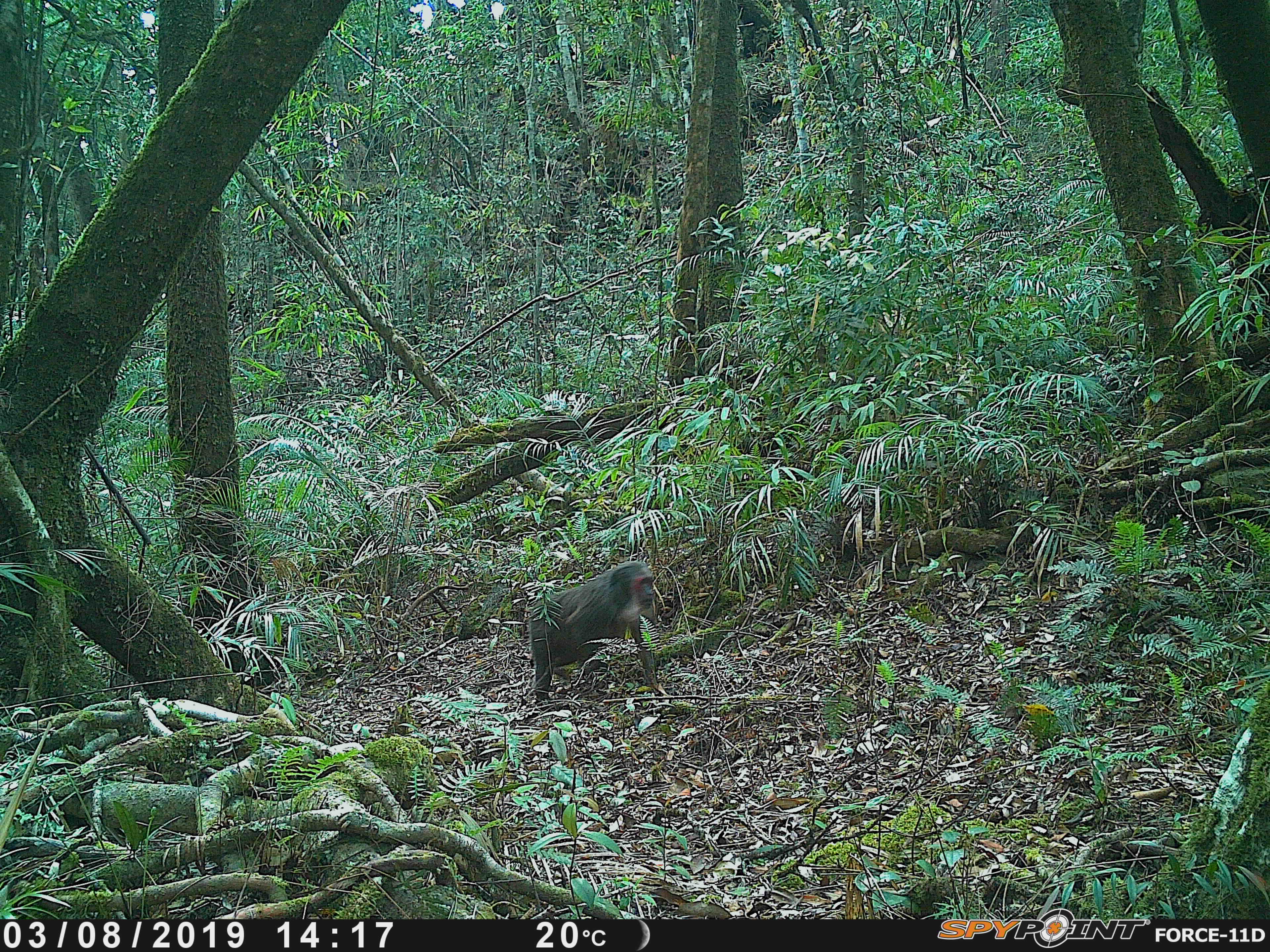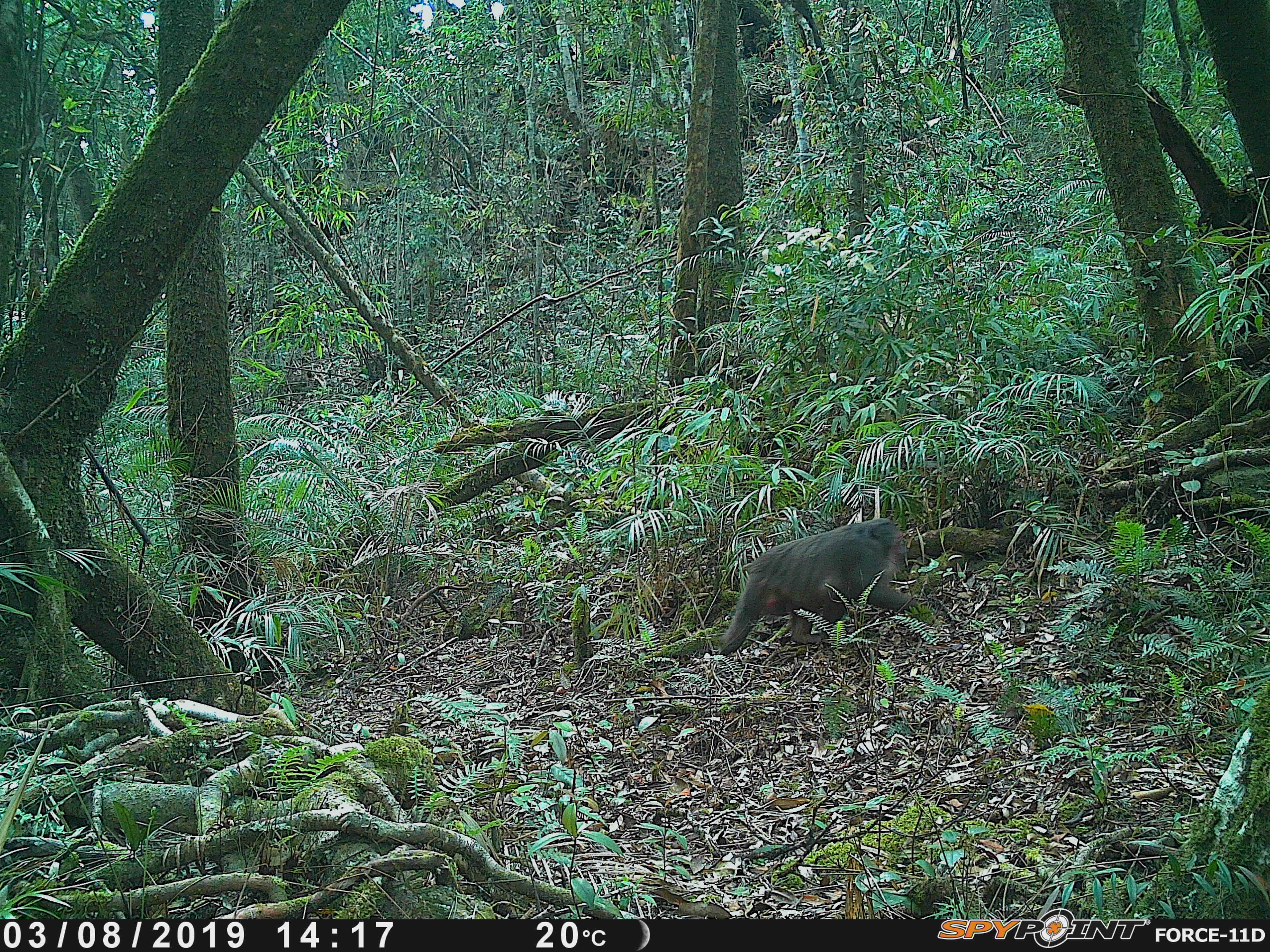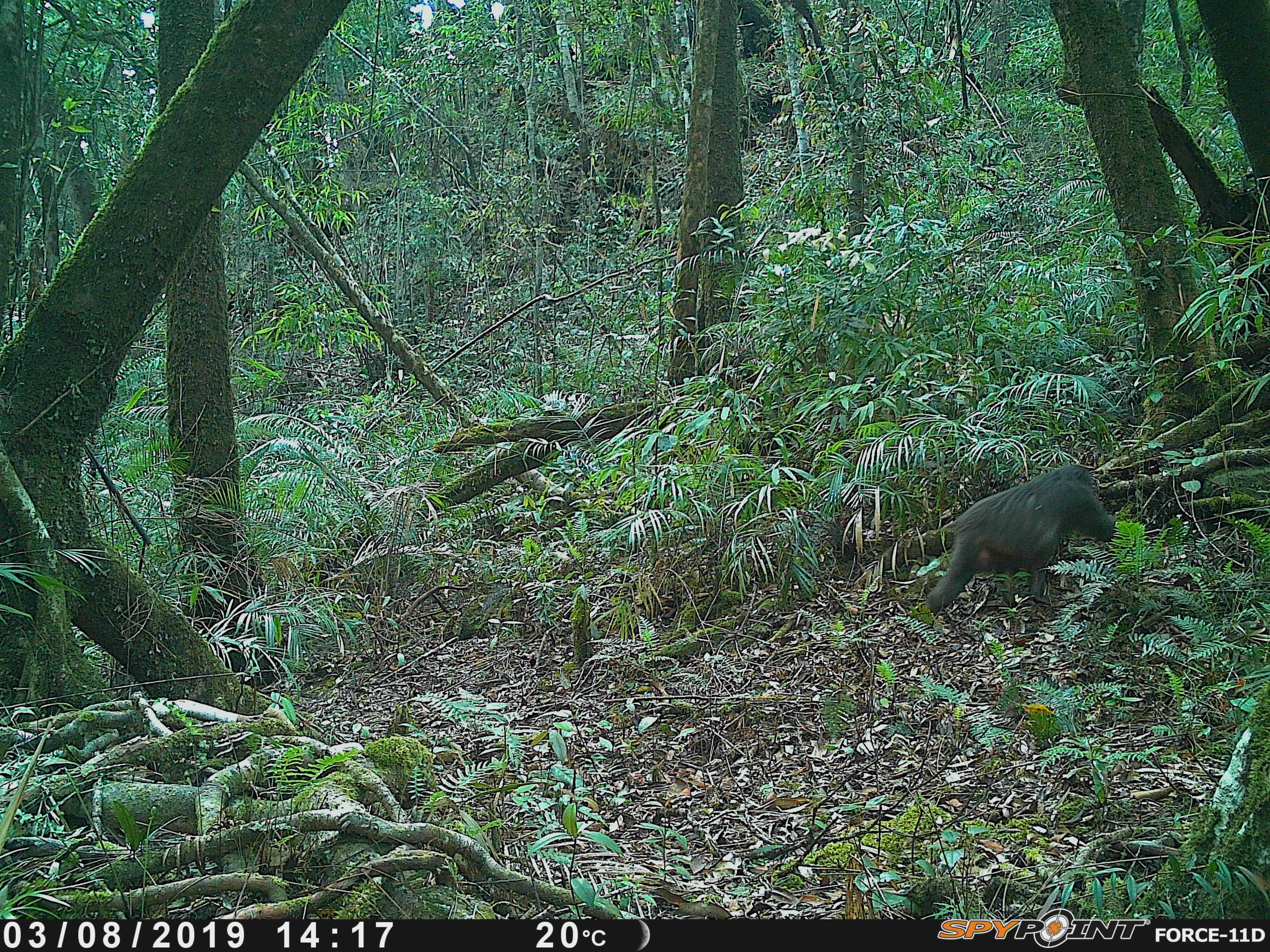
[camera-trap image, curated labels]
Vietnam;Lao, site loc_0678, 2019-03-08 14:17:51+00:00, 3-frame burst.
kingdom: Animalia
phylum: Chordata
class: Mammalia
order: Primates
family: Cercopithecidae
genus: Macaca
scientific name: Macaca arctoides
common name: stump-tailed macaque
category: stump tailed macaque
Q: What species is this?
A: Stump tailed macaque (stump-tailed macaque) (Macaca arctoides).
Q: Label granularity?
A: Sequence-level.